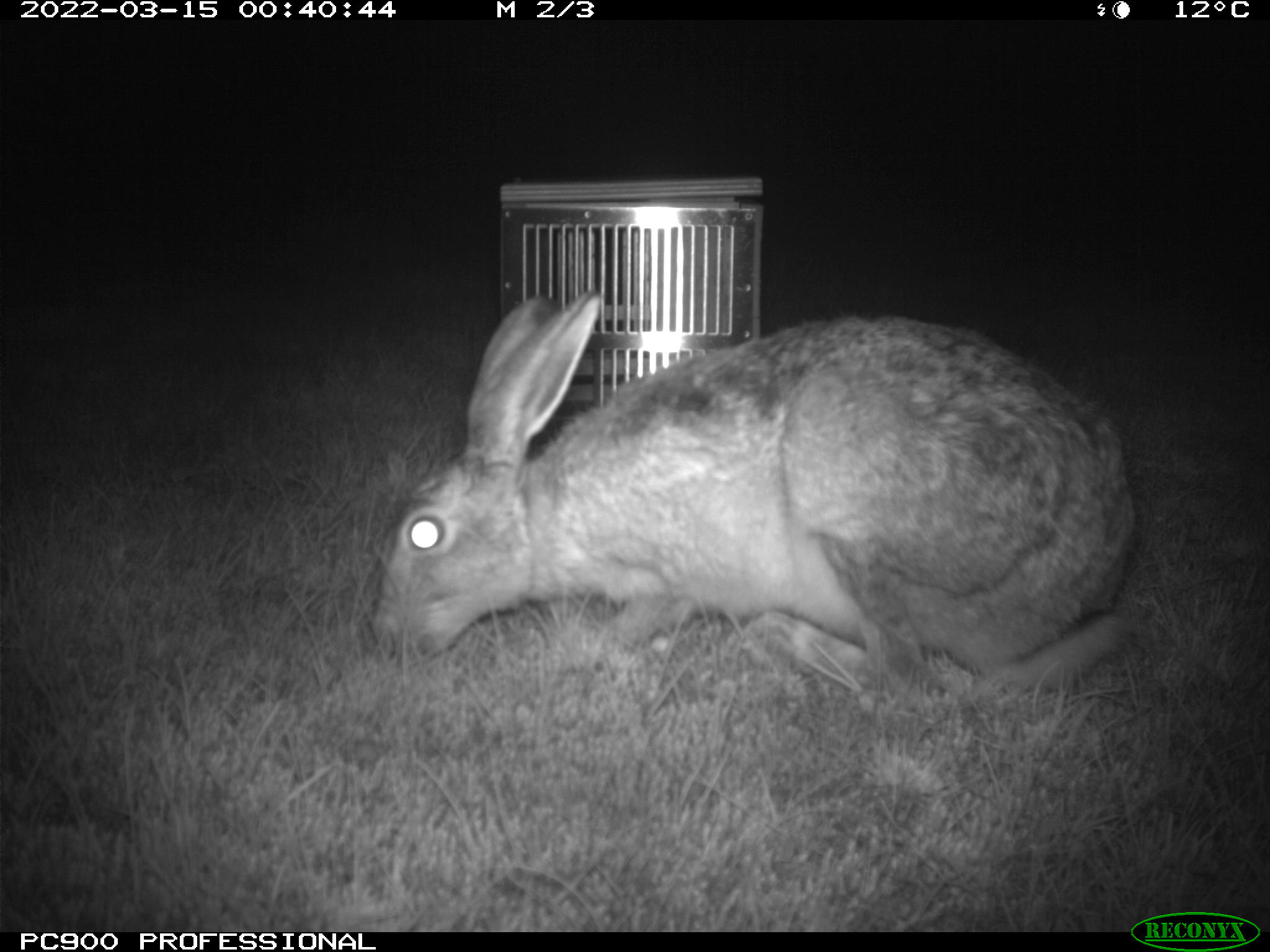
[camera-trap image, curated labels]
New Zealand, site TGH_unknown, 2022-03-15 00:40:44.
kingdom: Animalia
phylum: Chordata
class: Mammalia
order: Lagomorpha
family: Leporidae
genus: Lepus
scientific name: Lepus europaeus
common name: brown hare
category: hare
Hare (brown hare) (Lepus europaeus).